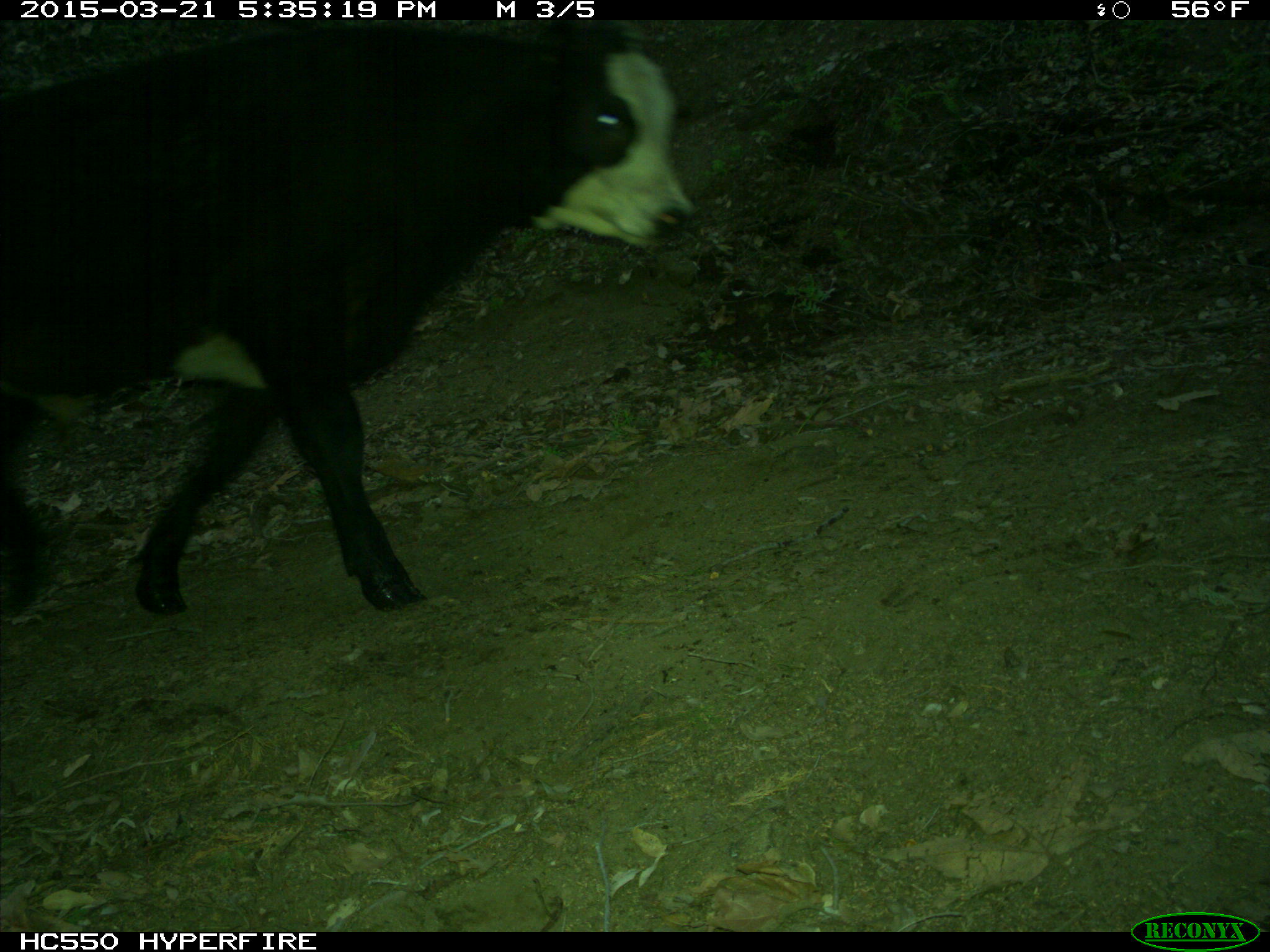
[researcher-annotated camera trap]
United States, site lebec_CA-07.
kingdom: Animalia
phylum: Chordata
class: Mammalia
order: Artiodactyla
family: Bovidae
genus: Bos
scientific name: Bos taurus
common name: domestic cow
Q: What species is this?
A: Bos taurus (domestic cow).